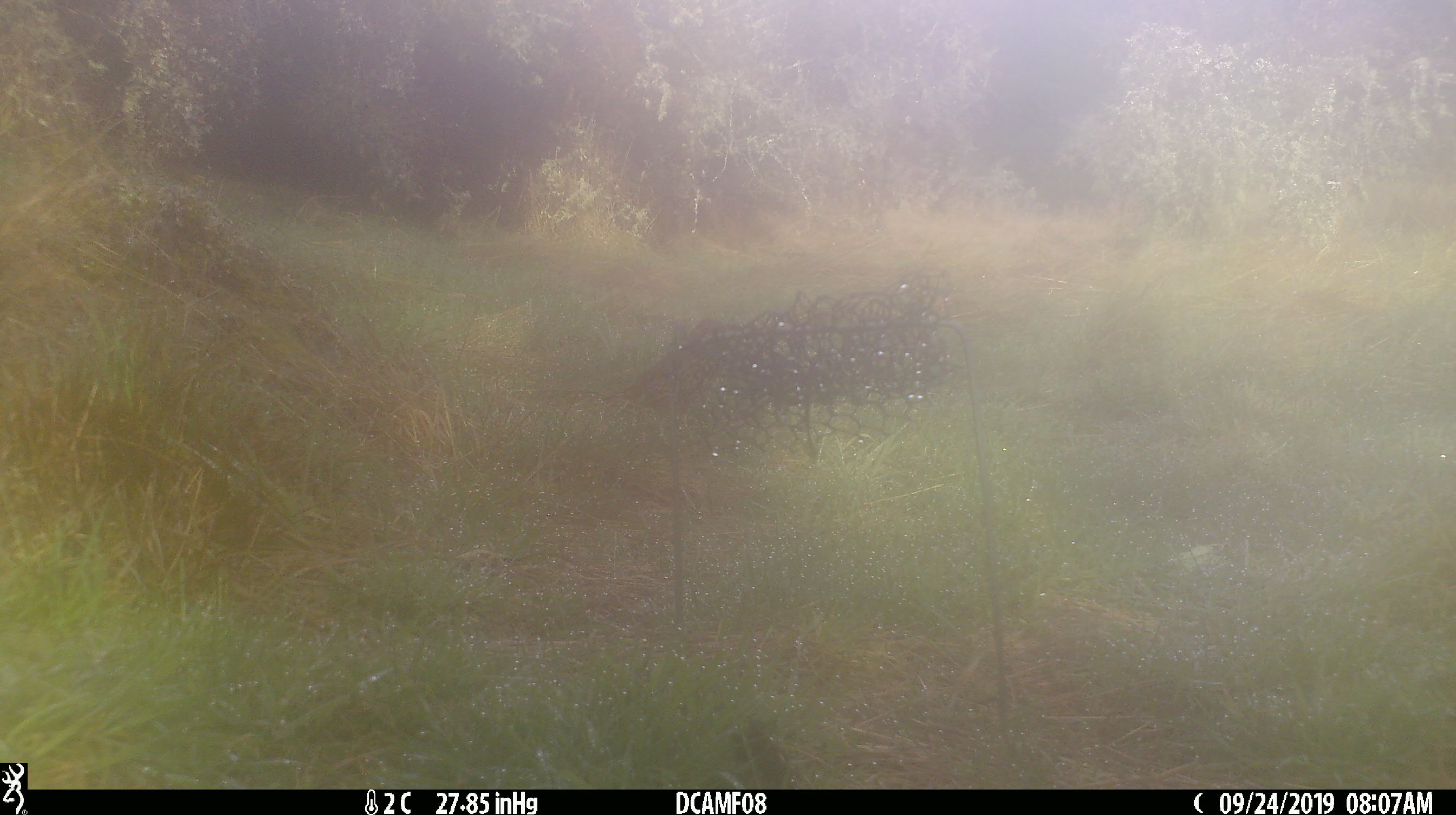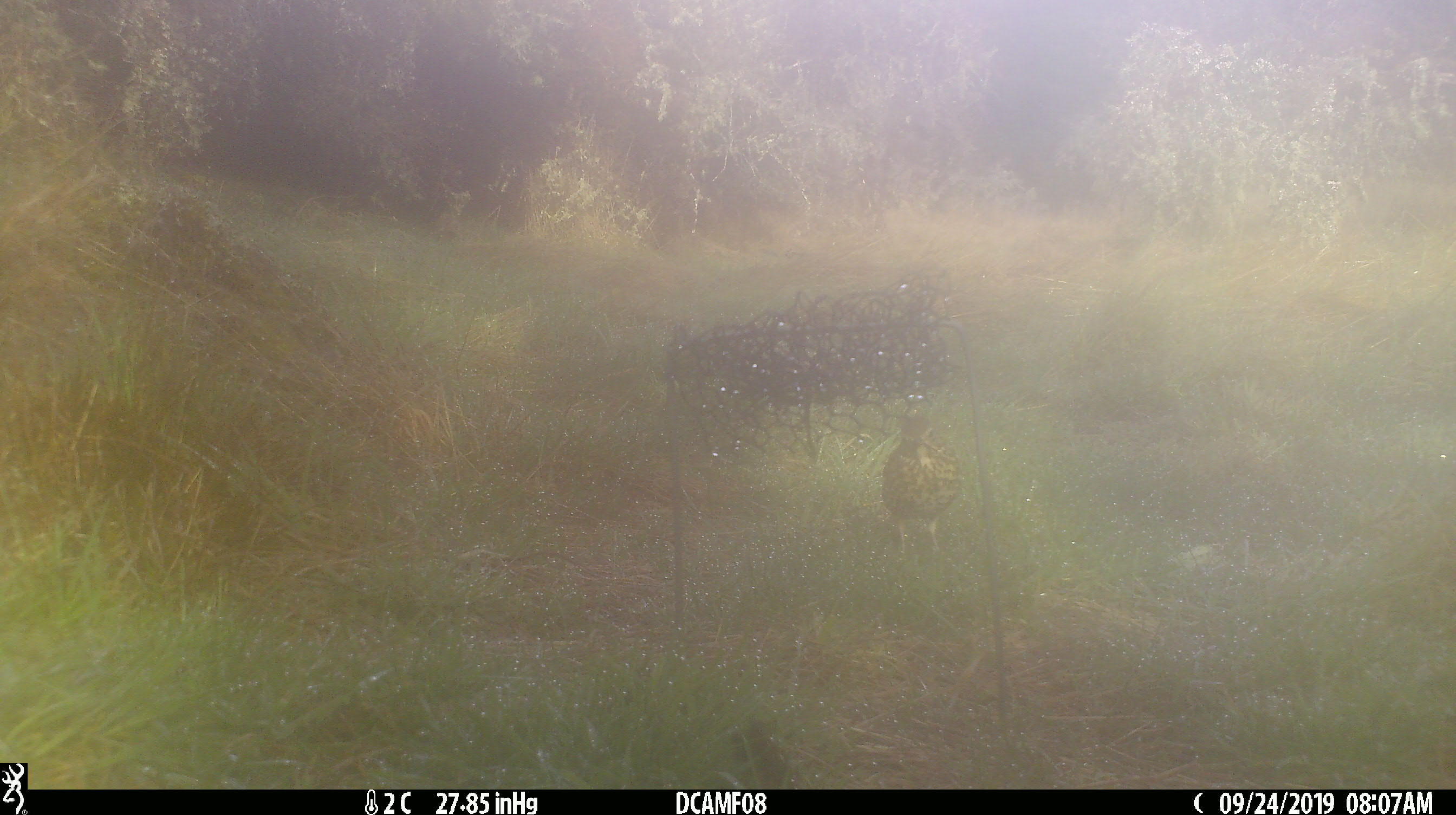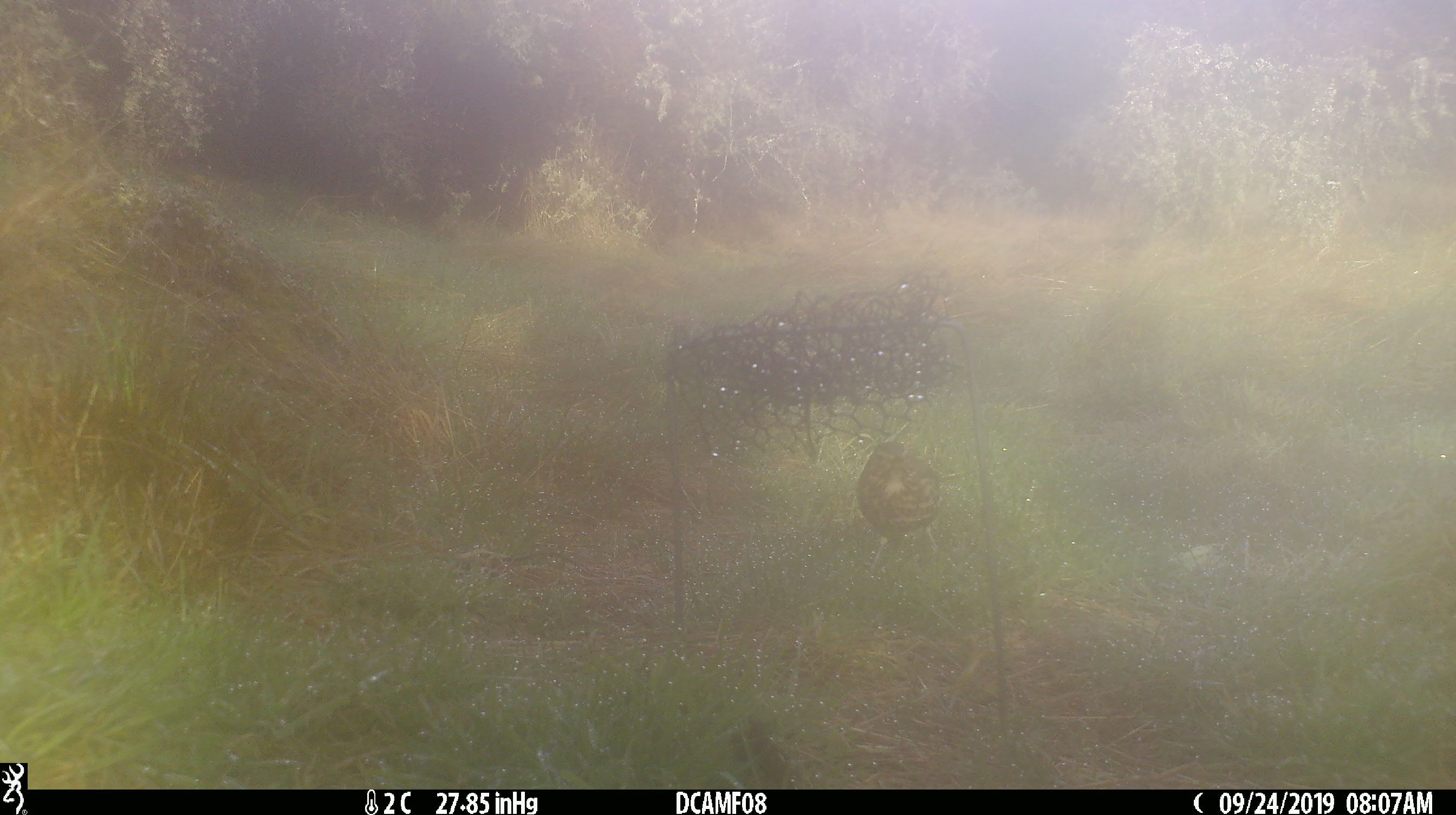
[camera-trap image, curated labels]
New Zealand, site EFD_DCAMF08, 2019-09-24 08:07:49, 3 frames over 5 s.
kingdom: Animalia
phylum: Chordata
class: Aves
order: Passeriformes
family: Turdidae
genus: Turdus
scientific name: Turdus philomelos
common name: song thrush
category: thrush